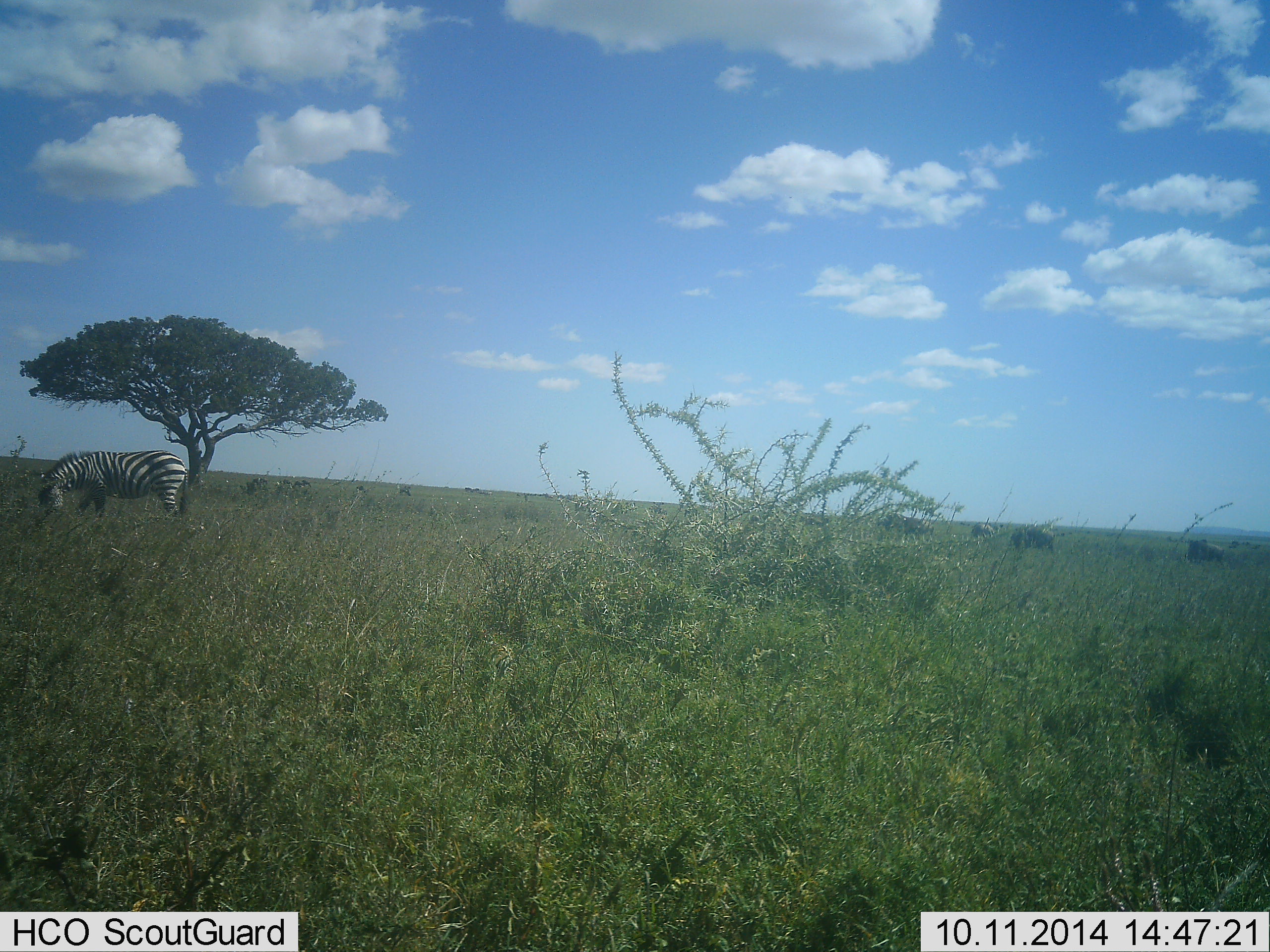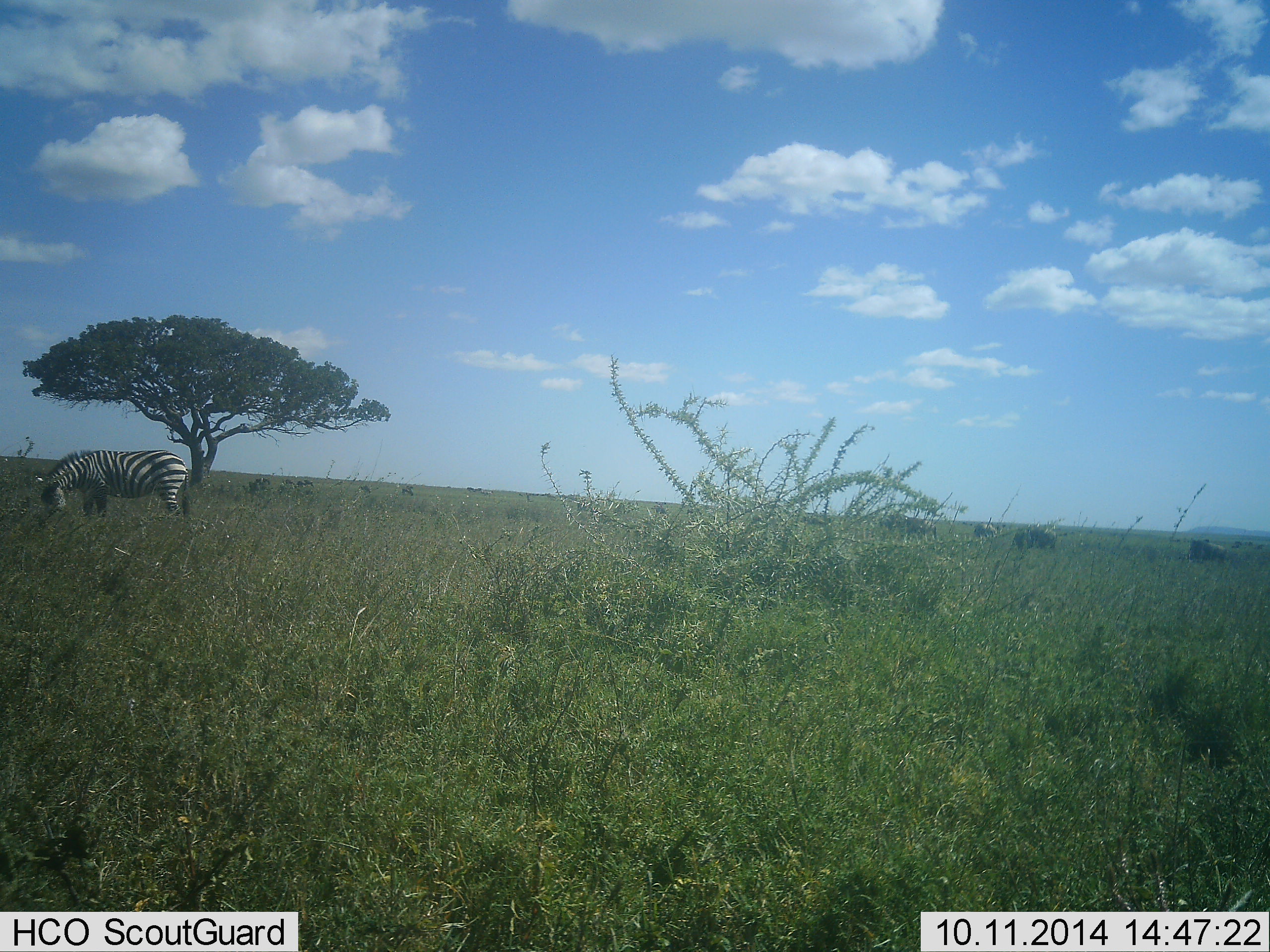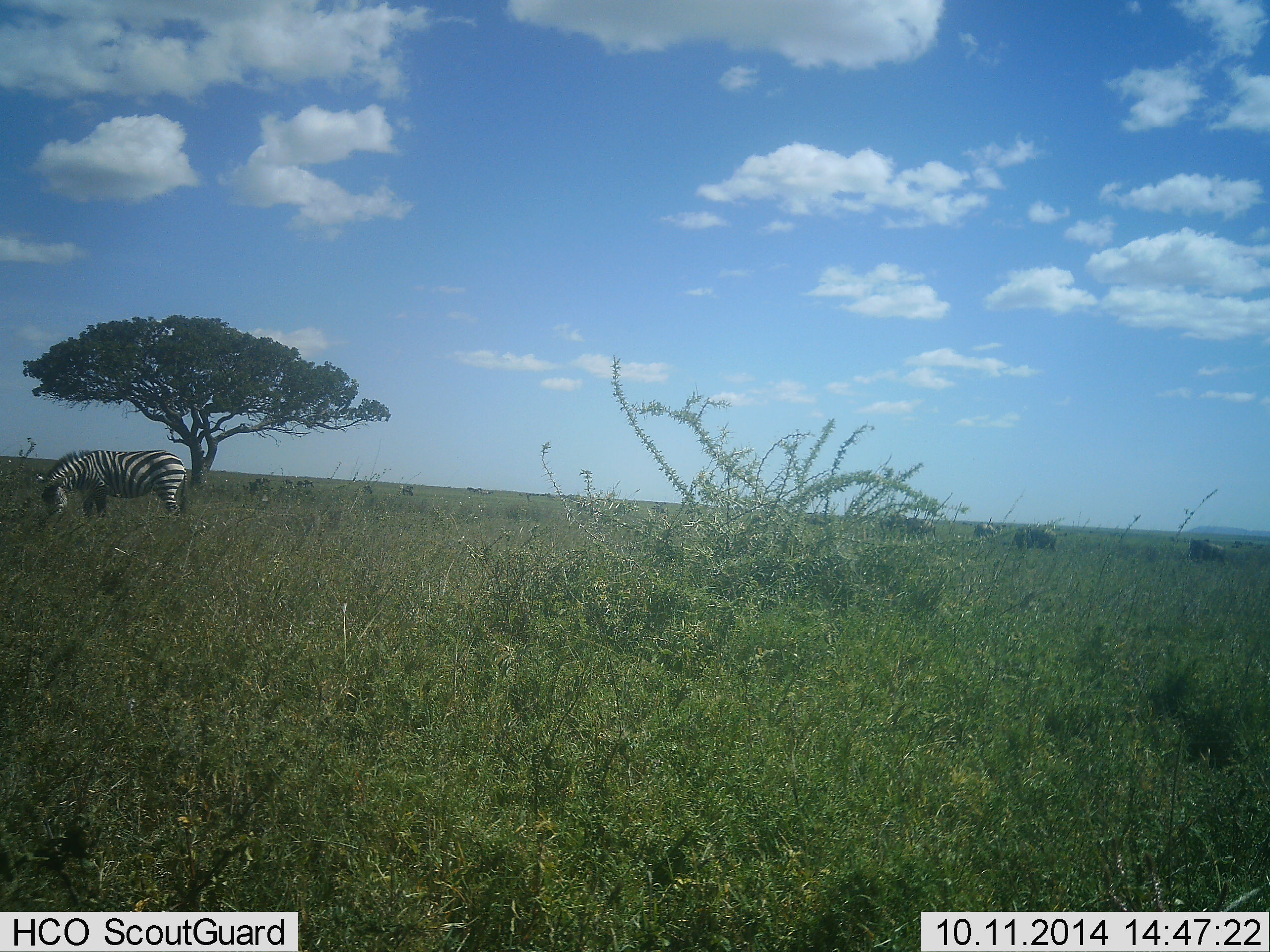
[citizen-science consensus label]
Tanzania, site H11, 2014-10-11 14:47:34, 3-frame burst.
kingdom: Animalia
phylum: Chordata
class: Mammalia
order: Perissodactyla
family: Equidae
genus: Equus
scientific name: Equus quagga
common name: plains zebra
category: zebra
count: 1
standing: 12%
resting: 0%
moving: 0%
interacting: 0%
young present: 0%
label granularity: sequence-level